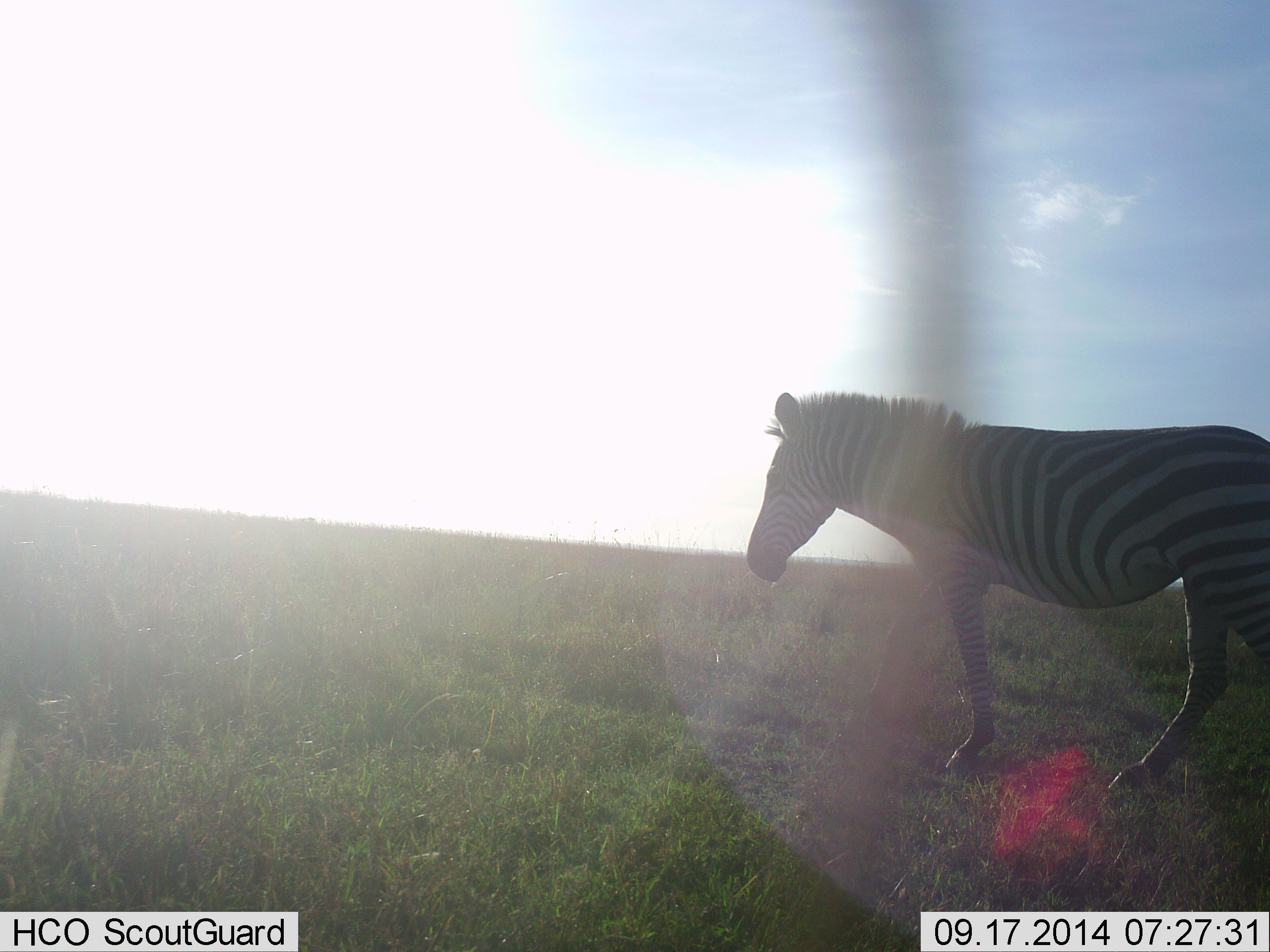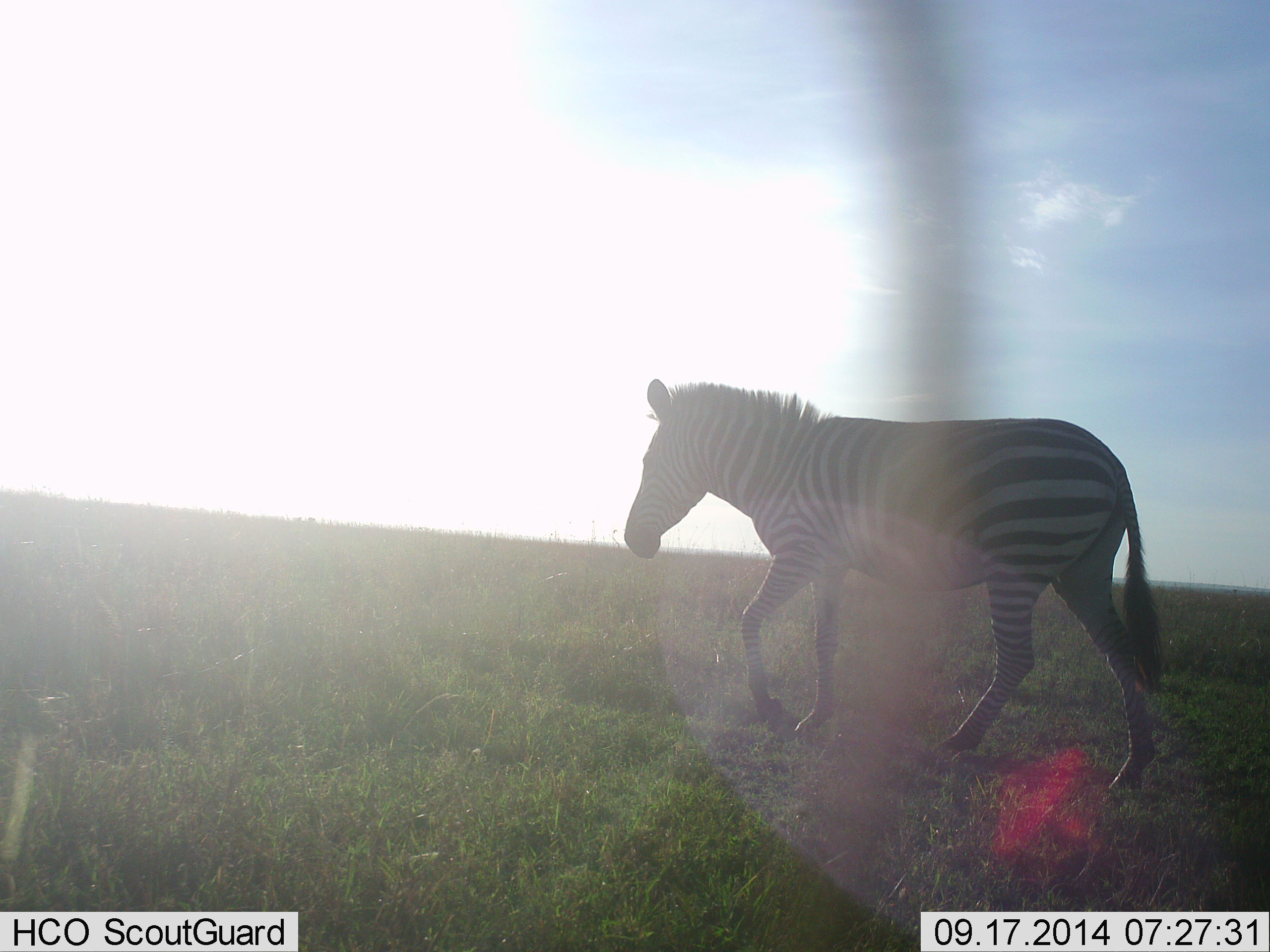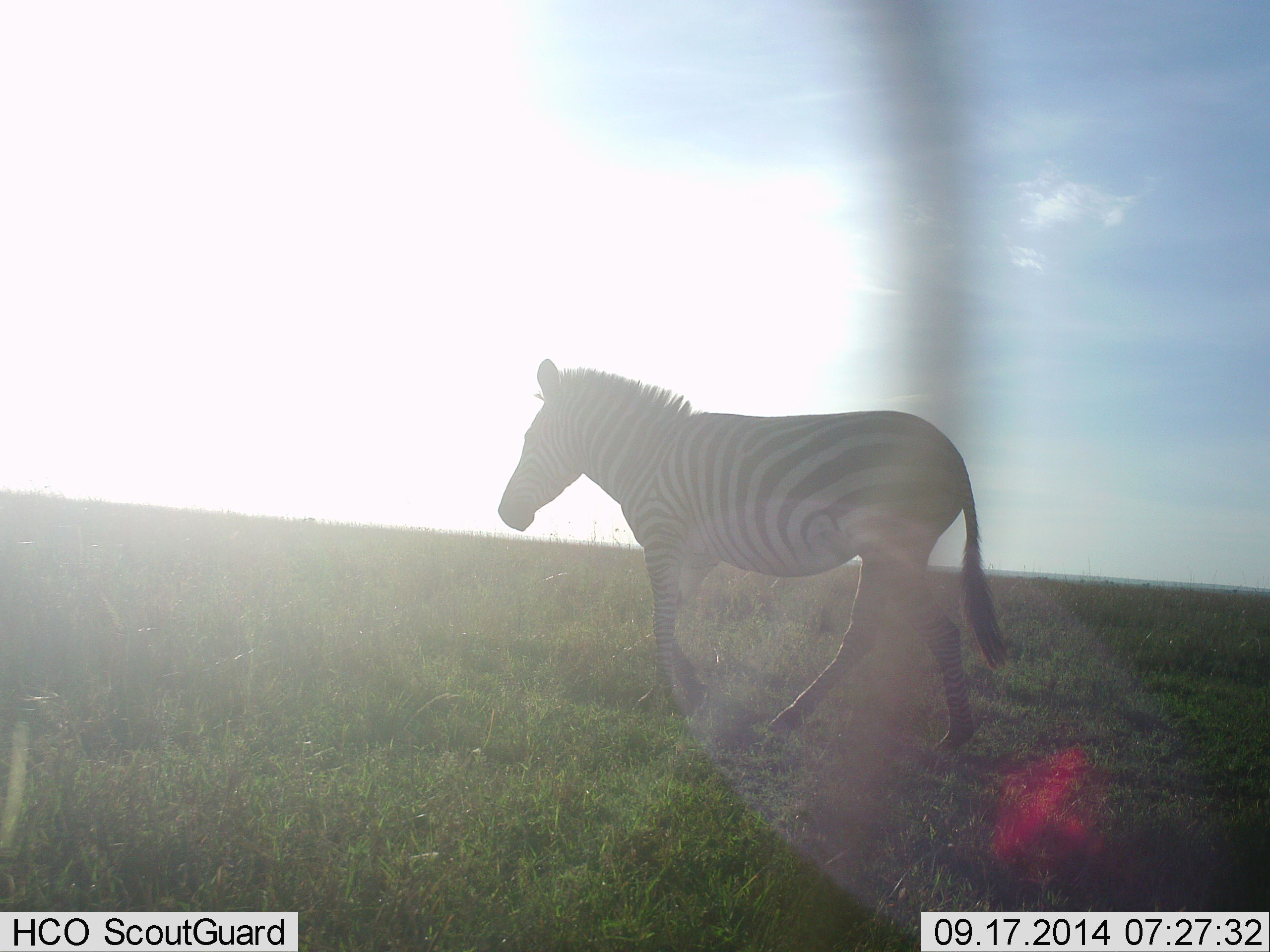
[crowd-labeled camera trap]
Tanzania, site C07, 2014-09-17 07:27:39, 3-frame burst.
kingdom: Animalia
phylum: Chordata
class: Mammalia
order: Perissodactyla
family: Equidae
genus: Equus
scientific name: Equus quagga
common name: plains zebra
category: zebra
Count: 1.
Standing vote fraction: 0%.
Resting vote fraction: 0%.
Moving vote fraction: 100%.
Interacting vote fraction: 0%.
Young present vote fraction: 0%.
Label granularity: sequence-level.